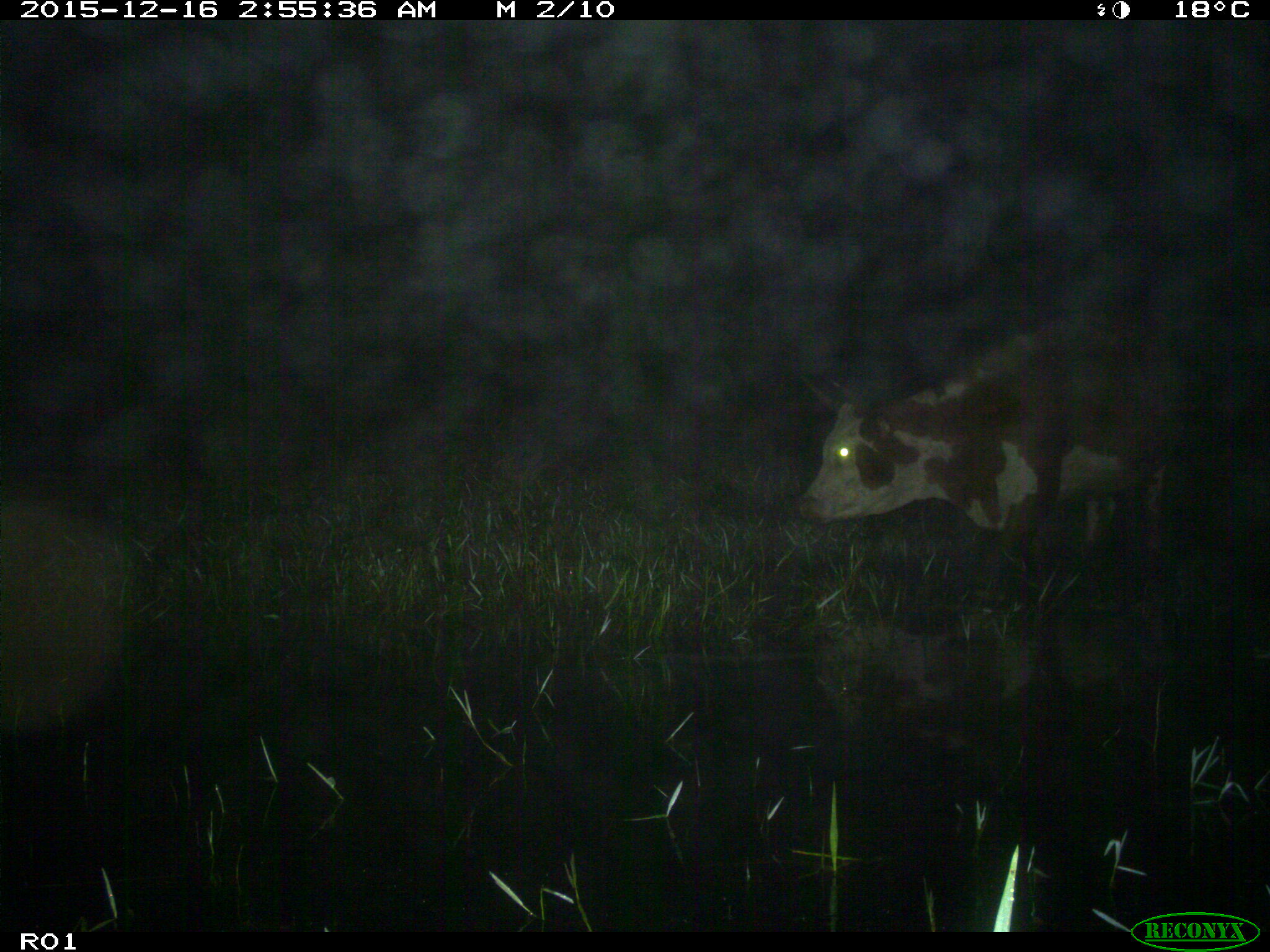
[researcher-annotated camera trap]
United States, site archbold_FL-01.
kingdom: Animalia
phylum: Chordata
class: Mammalia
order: Artiodactyla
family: Bovidae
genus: Bos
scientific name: Bos taurus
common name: domestic cow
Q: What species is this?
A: Bos taurus (domestic cow).